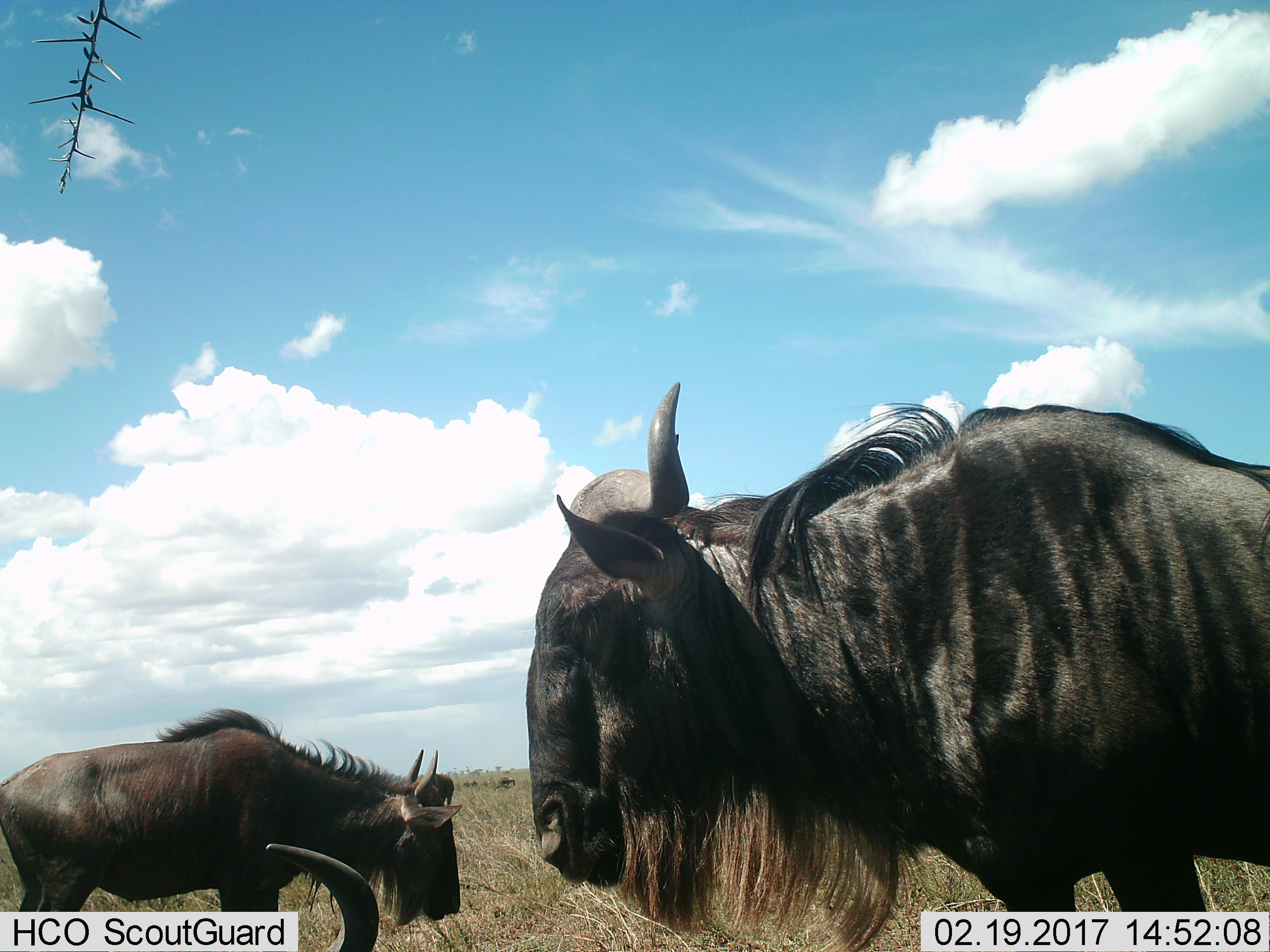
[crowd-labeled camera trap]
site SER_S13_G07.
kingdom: Animalia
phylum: Chordata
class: Mammalia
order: Artiodactyla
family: Bovidae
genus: Connochaetes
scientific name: Connochaetes taurinus taurinus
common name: blue wildebeest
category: wildebeestblue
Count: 3.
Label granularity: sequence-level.